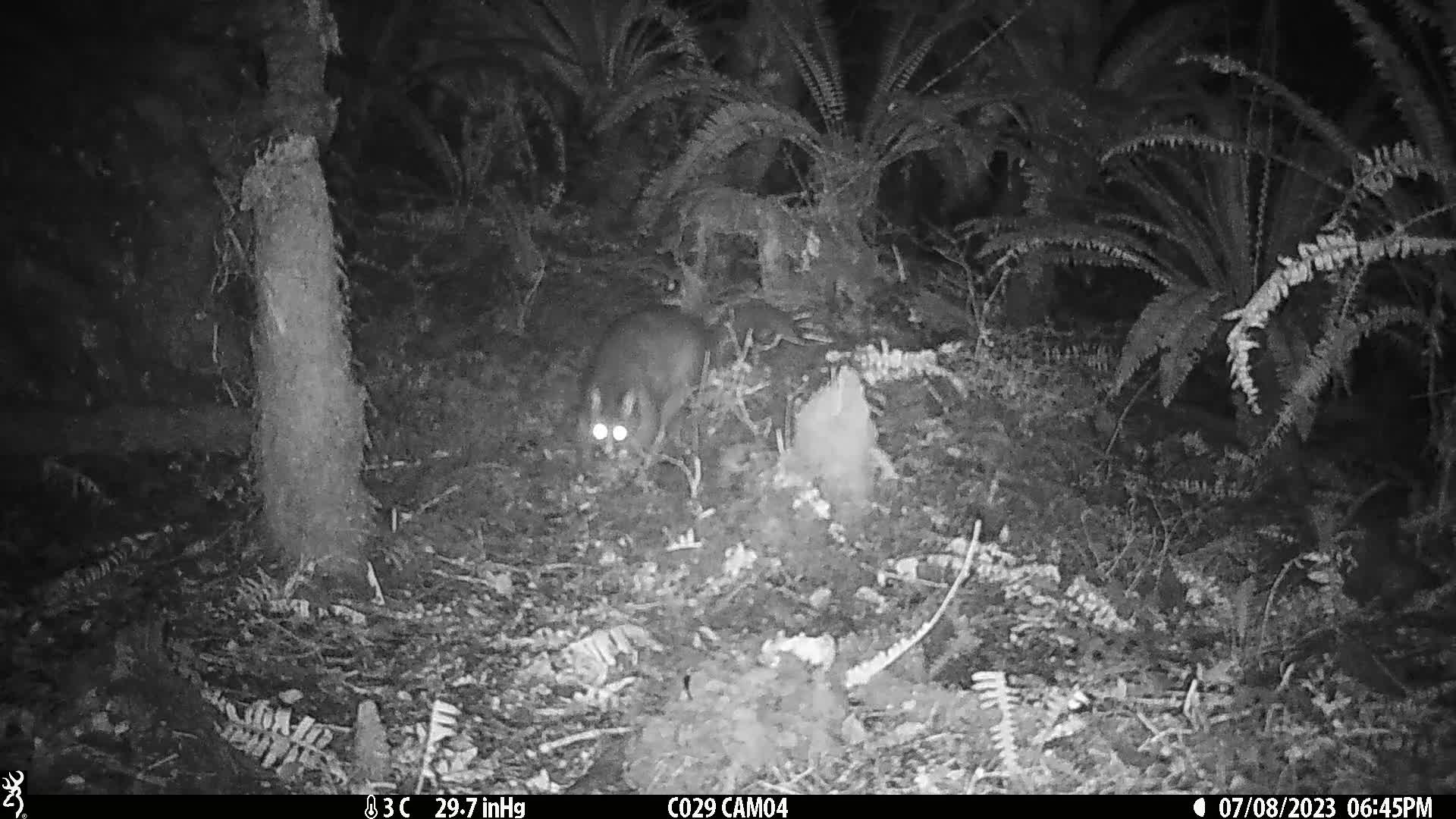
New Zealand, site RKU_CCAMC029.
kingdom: Animalia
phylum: Chordata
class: Mammalia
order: Diprotodontia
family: Phalangeridae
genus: Trichosurus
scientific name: Trichosurus vulpecula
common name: common brushtail possum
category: possum